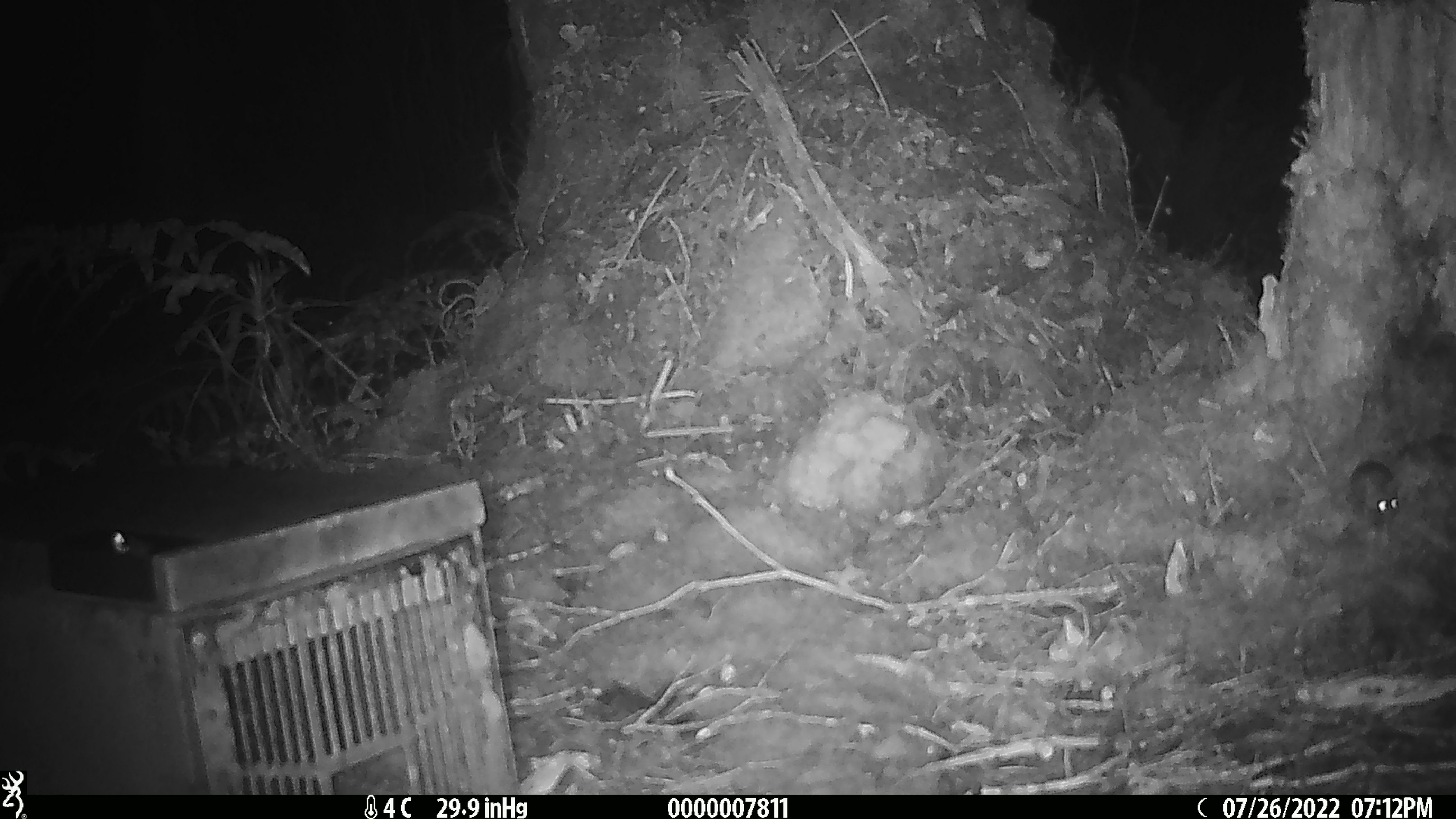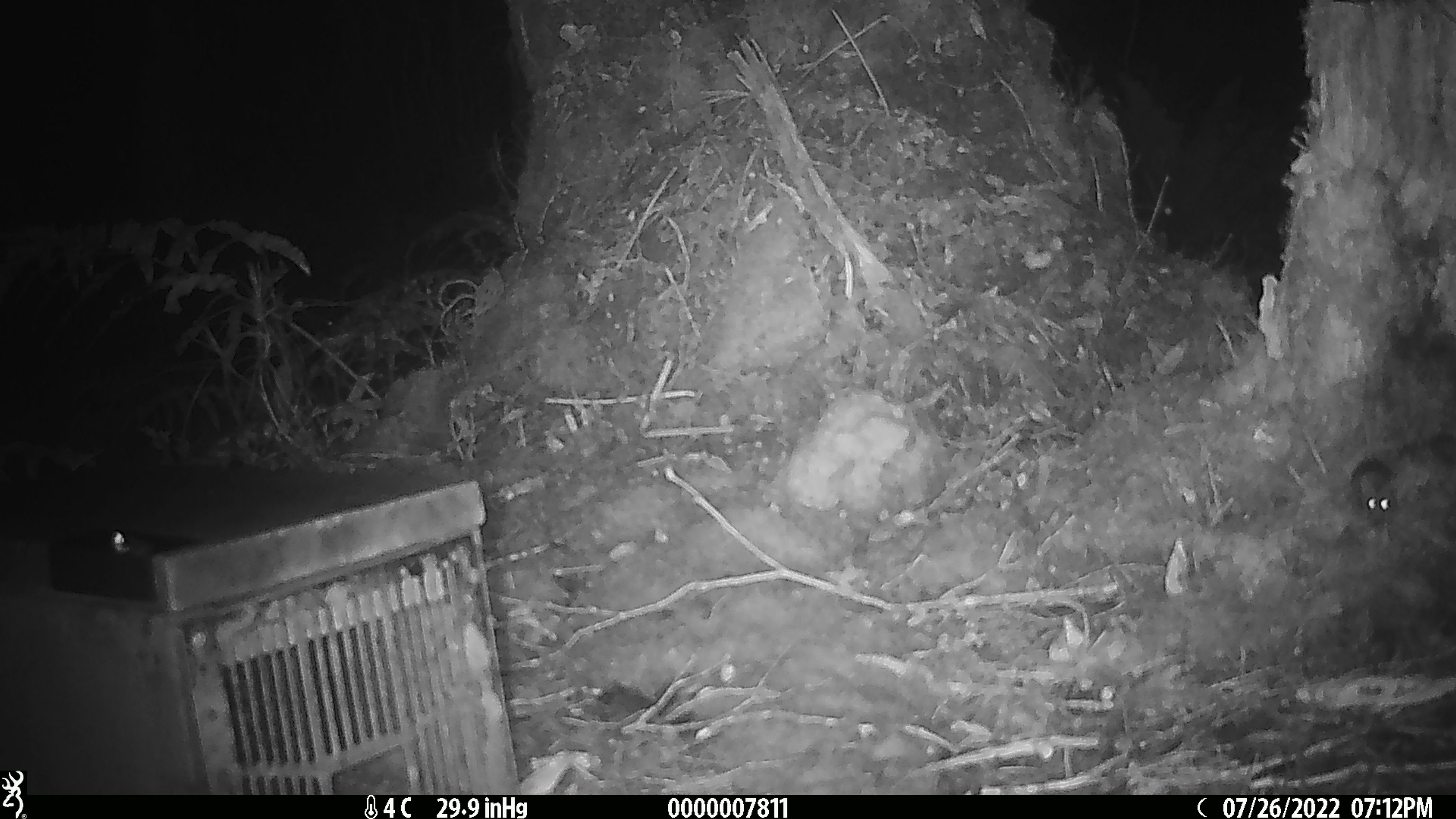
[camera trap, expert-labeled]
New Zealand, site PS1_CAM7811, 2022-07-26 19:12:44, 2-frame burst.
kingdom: Animalia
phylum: Chordata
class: Mammalia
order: Rodentia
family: Muridae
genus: Mus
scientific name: Mus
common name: mouse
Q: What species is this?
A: Mouse (Mus).